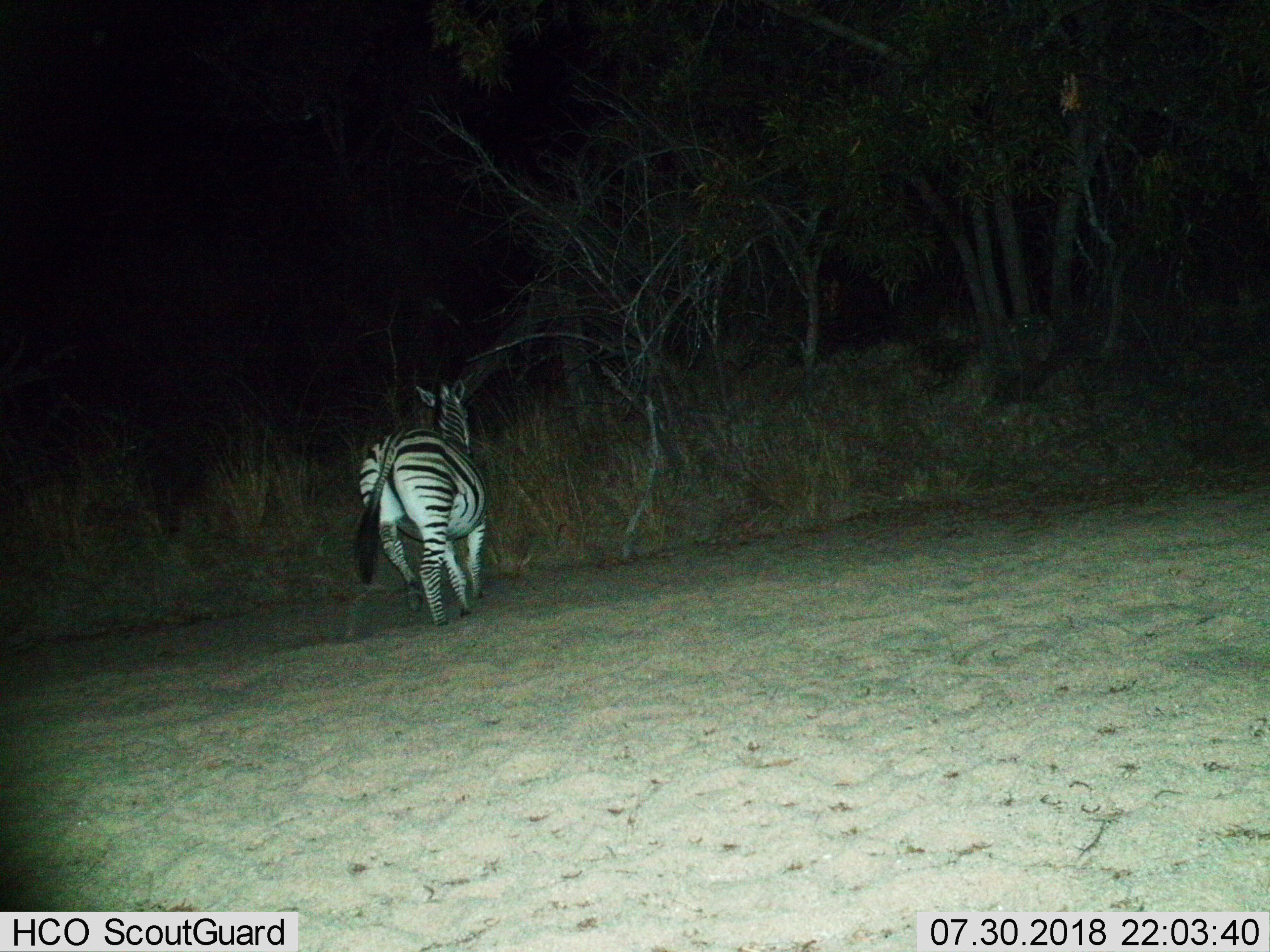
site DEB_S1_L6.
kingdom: Animalia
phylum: Chordata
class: Mammalia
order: Perissodactyla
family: Equidae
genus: Equus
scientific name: Equus quagga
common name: plains zebra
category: zebraplains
Zebraplains (plains zebra) (Equus quagga), count 1. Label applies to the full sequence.